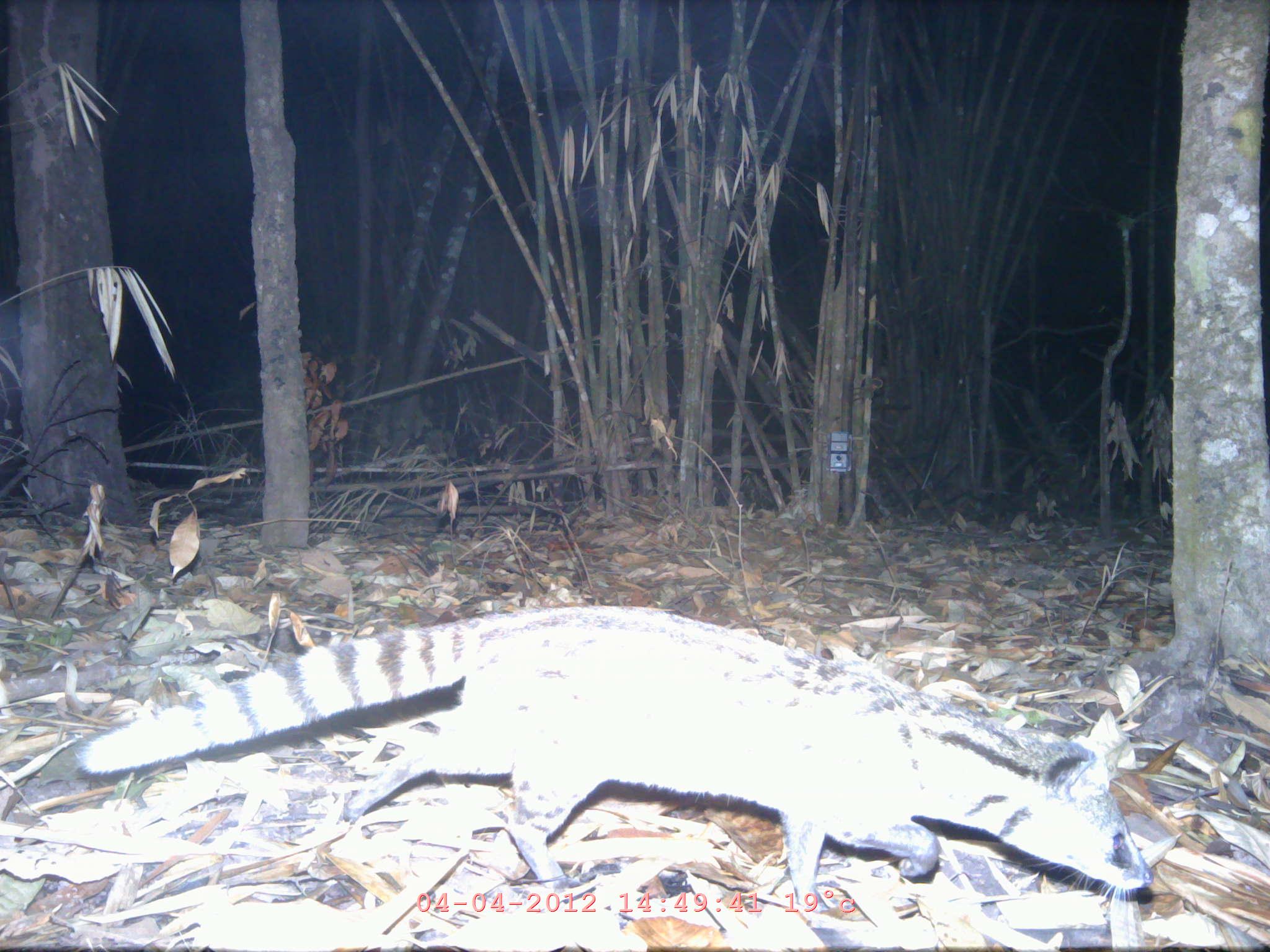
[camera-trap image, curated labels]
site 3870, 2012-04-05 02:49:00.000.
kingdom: Animalia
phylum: Chordata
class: Mammalia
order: Carnivora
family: Viverridae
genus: Viverricula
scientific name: Viverricula indica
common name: small indian civet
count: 1